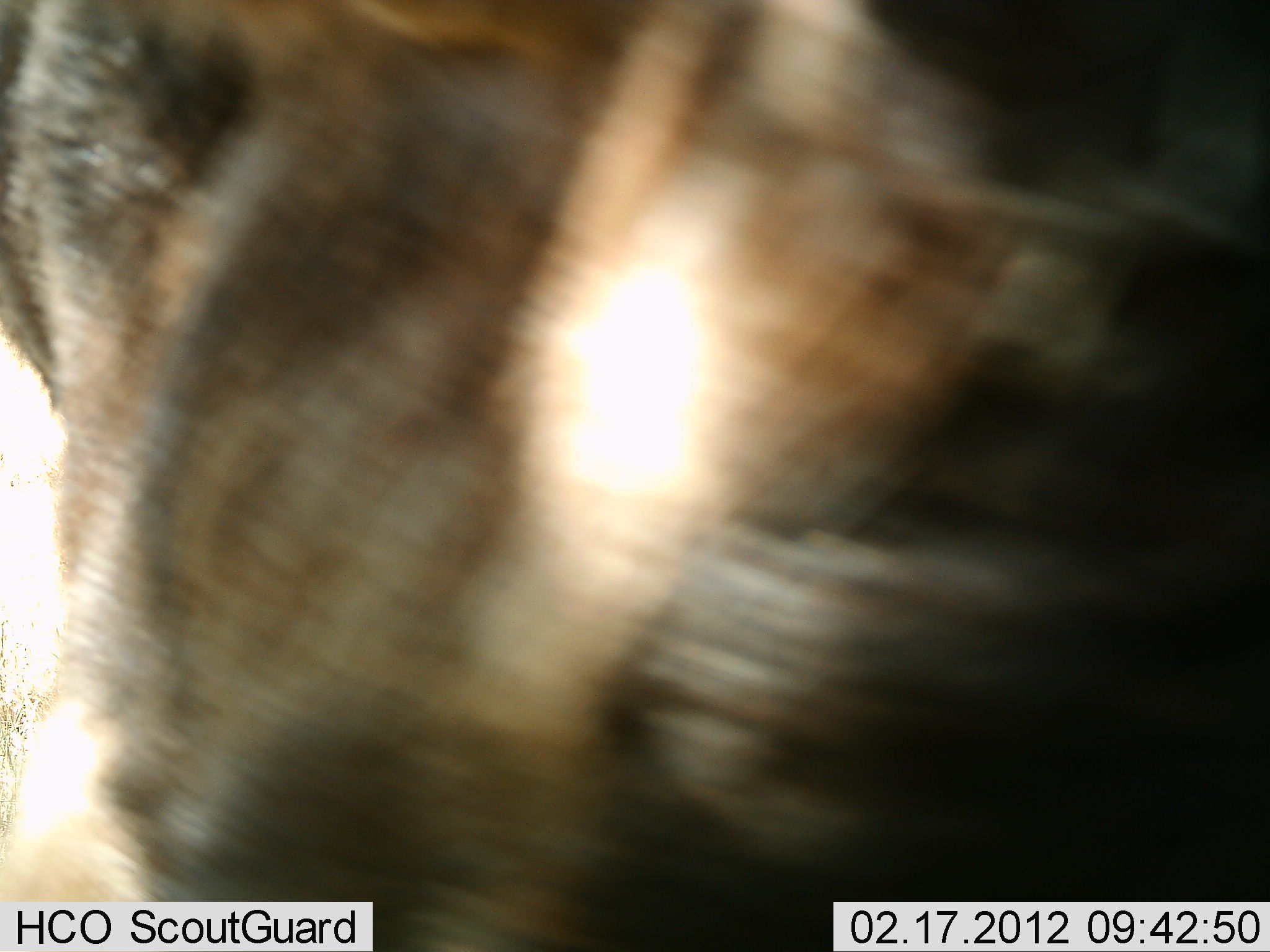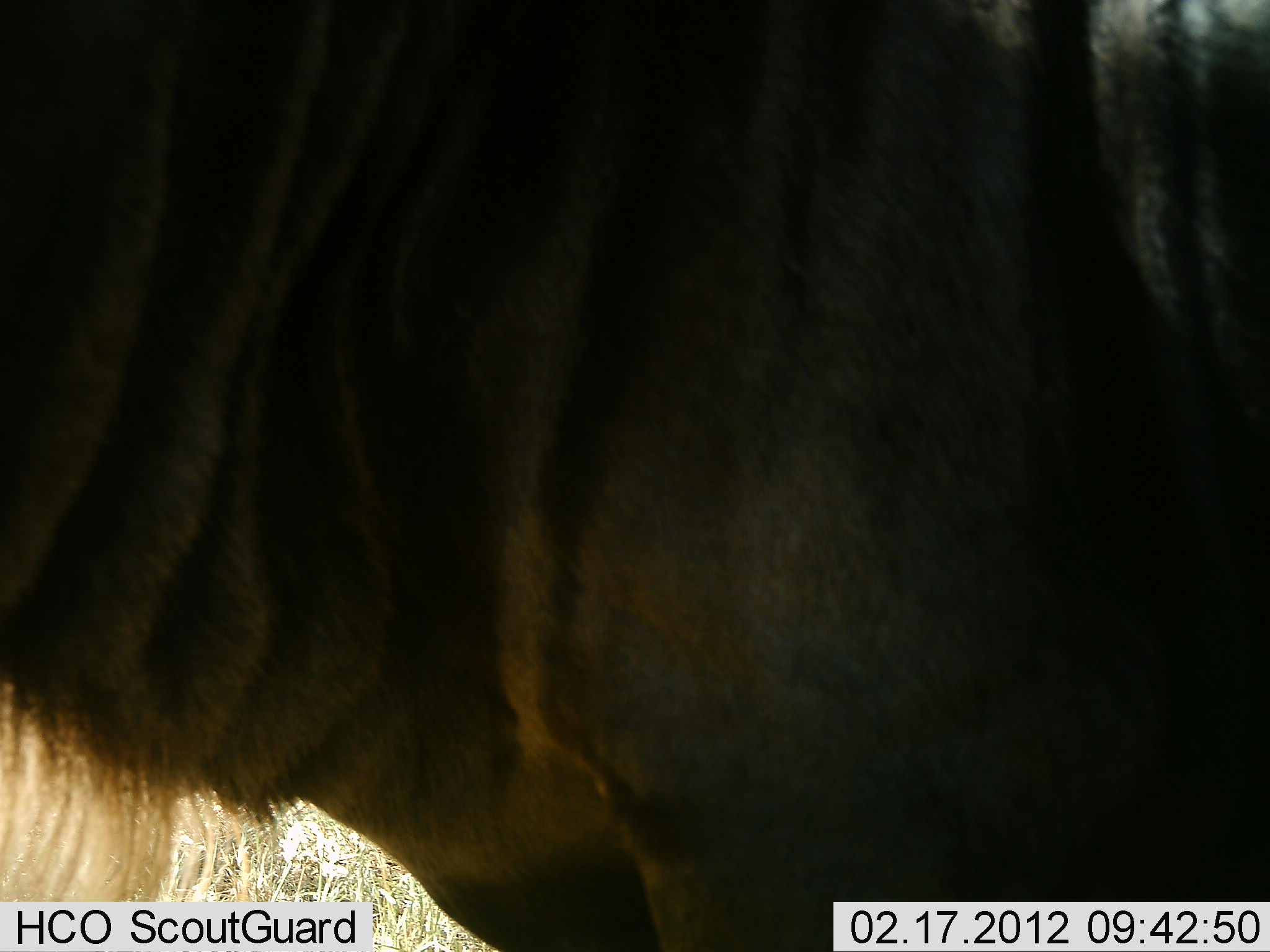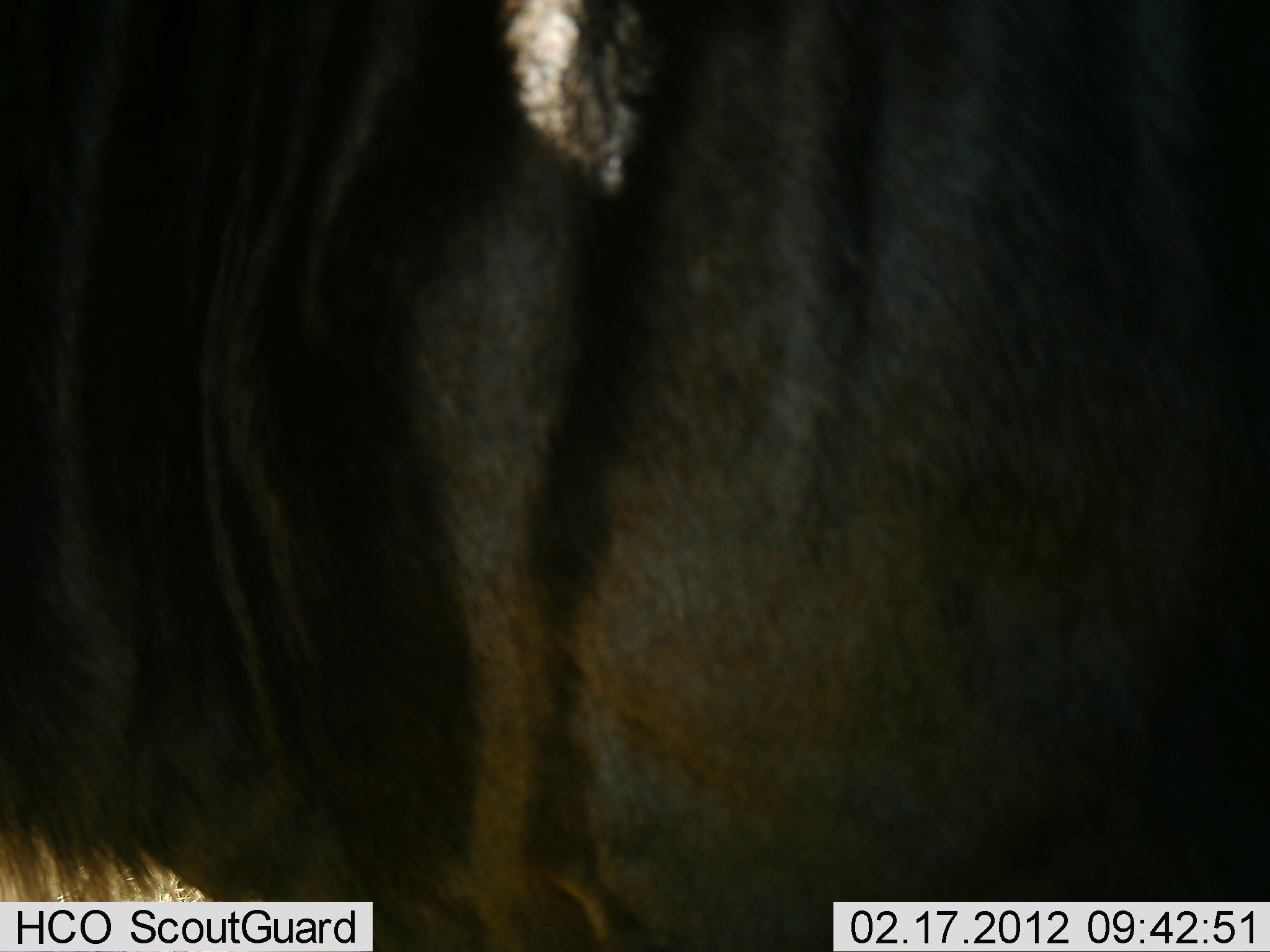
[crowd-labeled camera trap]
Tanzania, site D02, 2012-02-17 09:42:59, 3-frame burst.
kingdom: Animalia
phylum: Chordata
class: Mammalia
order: Artiodactyla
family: Bovidae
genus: Connochaetes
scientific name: Connochaetes taurinus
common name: blue wildebeest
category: wildebeest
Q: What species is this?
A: Wildebeest (blue wildebeest) (Connochaetes taurinus).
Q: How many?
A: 1.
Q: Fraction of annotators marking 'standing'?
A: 78%.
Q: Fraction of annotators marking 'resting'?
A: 0%.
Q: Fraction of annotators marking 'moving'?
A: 17%.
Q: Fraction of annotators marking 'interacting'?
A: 9%.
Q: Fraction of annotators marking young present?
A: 0%.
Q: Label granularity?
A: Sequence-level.